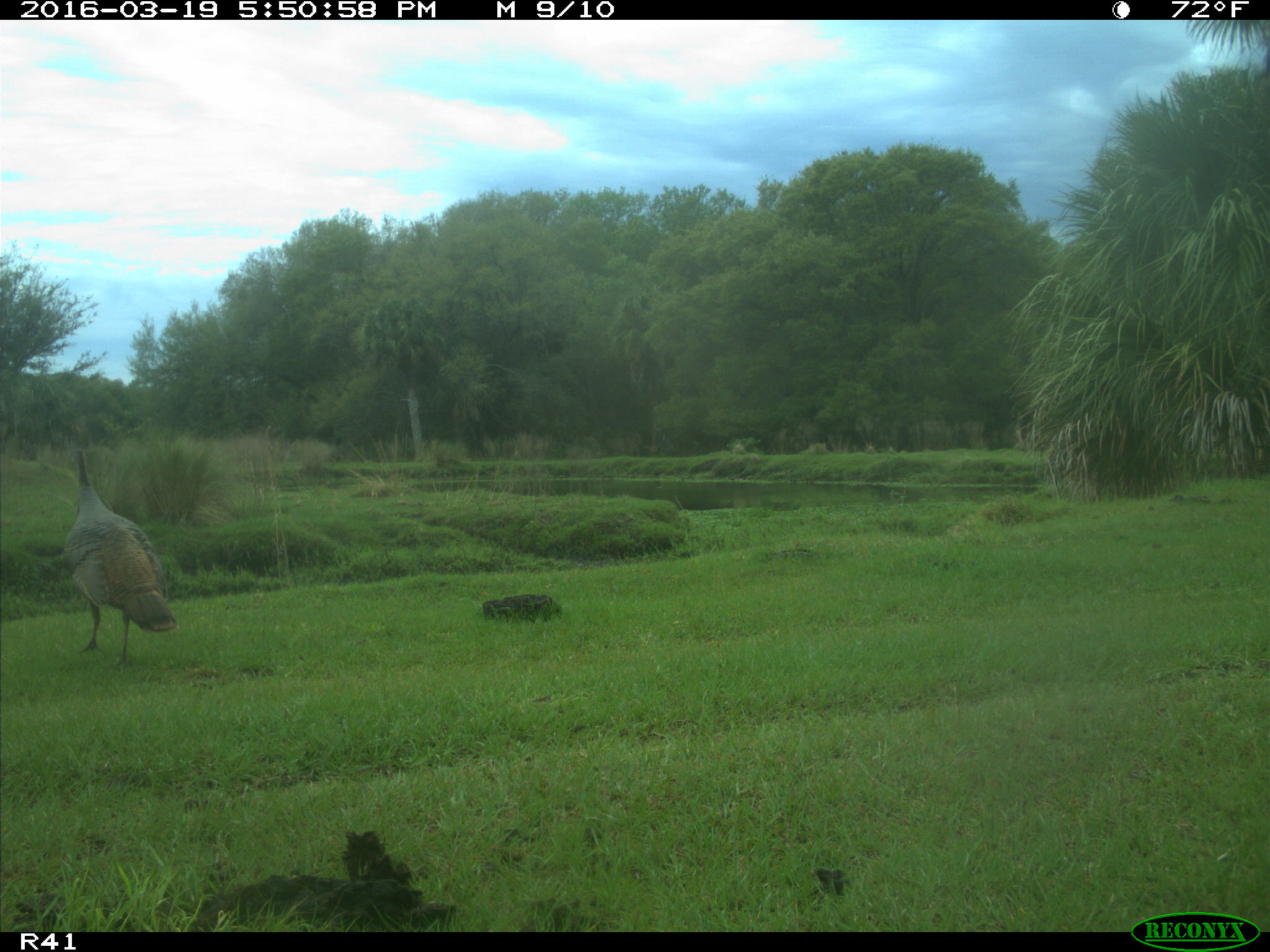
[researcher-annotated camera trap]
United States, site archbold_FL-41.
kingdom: Animalia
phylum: Chordata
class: Aves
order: Galliformes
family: Phasianidae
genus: Meleagris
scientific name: Meleagris gallopavo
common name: wild turkey